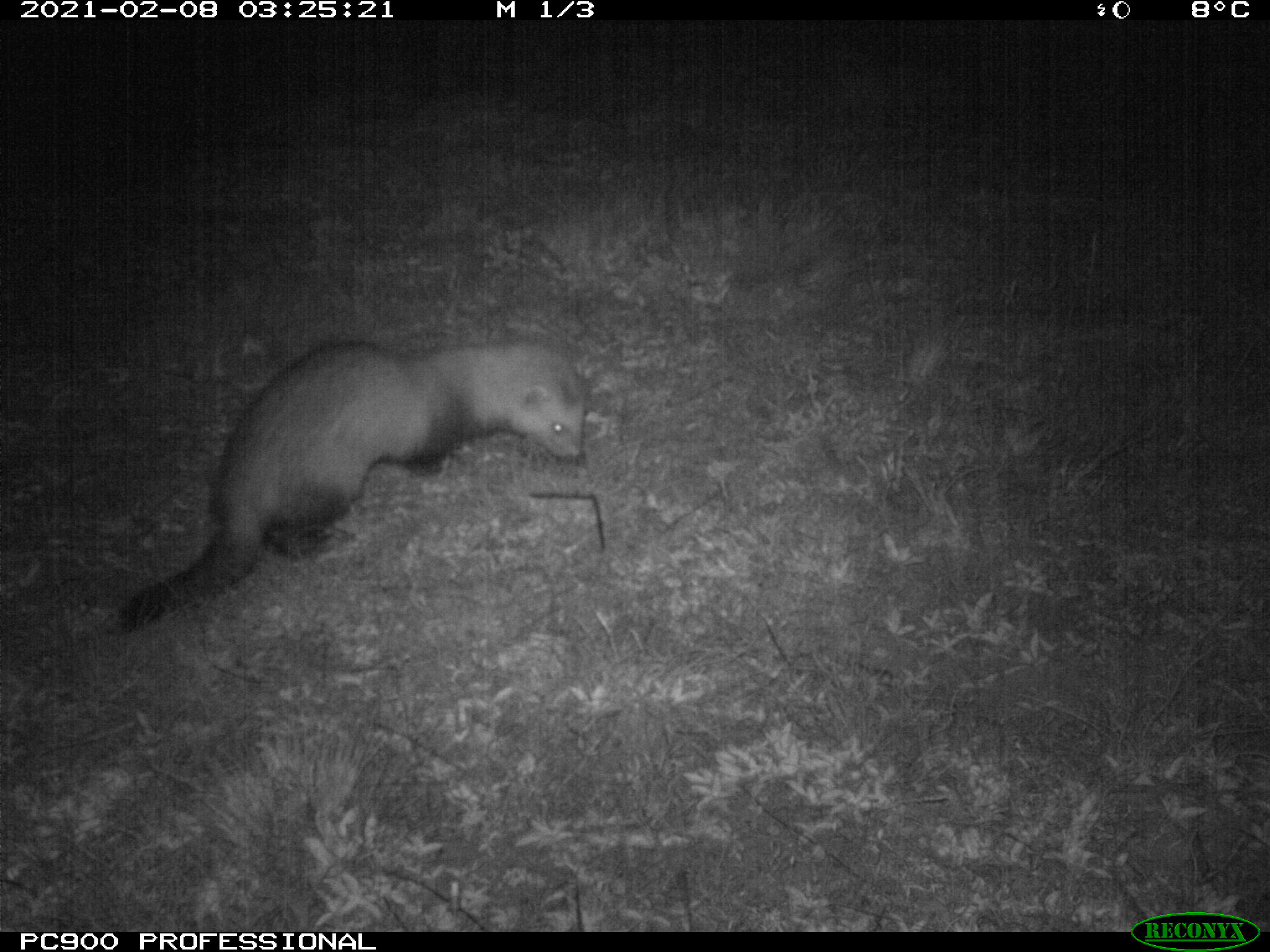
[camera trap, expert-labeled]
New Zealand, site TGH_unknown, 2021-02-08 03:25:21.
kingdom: Animalia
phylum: Chordata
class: Mammalia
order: Carnivora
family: Mustelidae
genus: Mustela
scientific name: Mustela furo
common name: ferret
Ferret (Mustela furo).